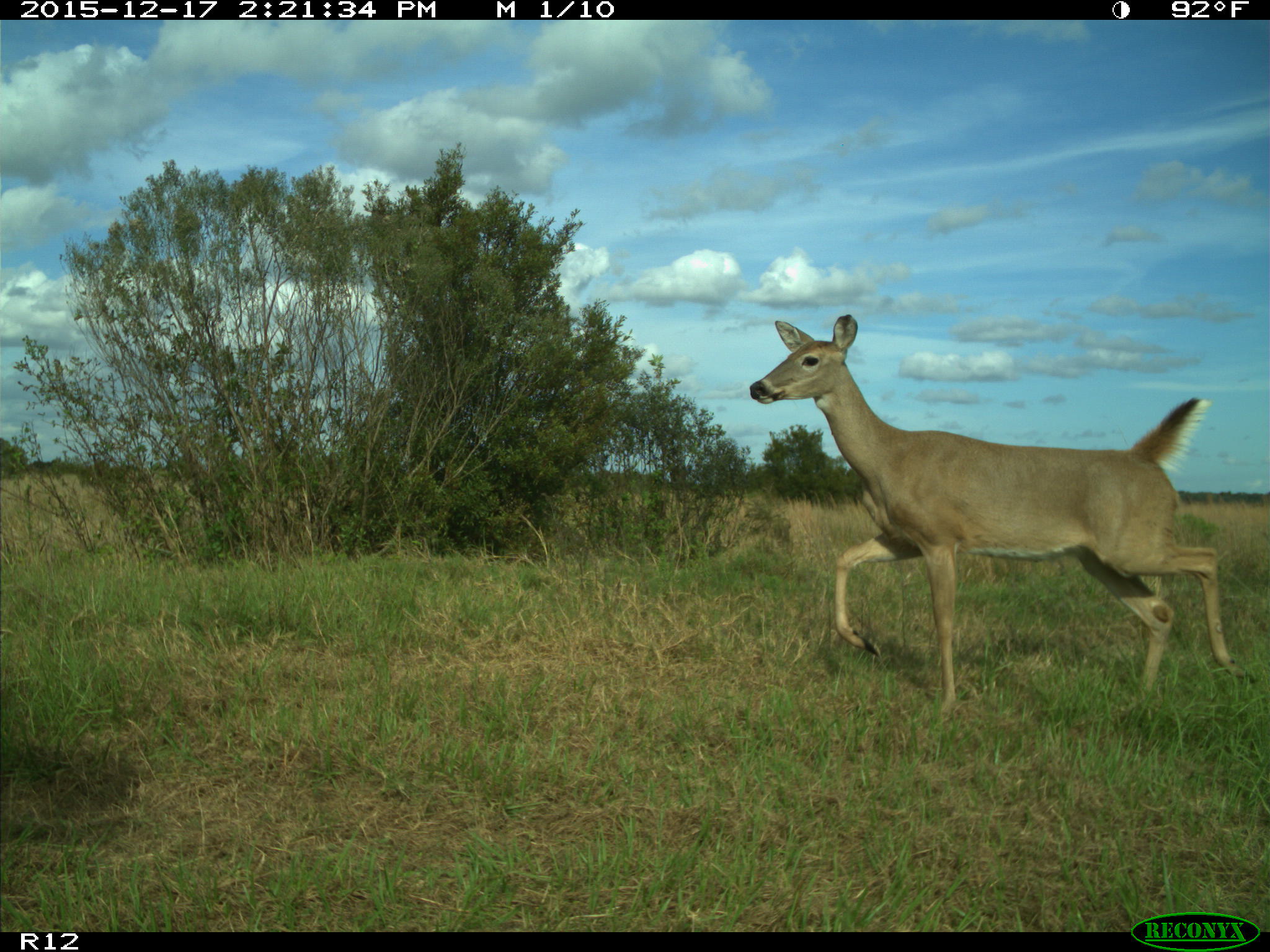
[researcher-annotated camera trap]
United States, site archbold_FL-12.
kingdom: Animalia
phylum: Chordata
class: Mammalia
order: Artiodactyla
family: Cervidae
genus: Odocoileus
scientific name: Odocoileus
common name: deer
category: unidentified deer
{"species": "unidentified deer (deer) (Odocoileus)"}